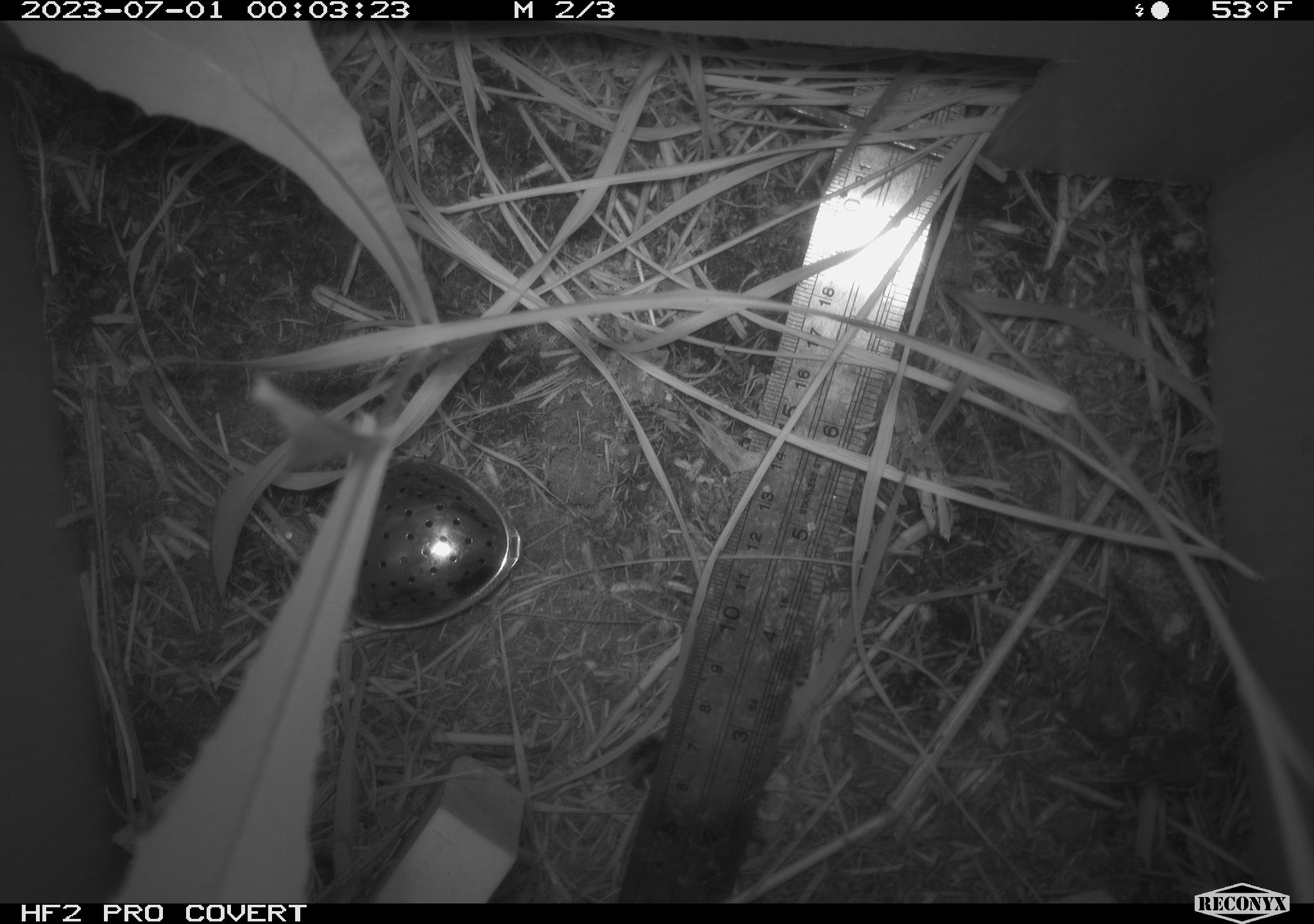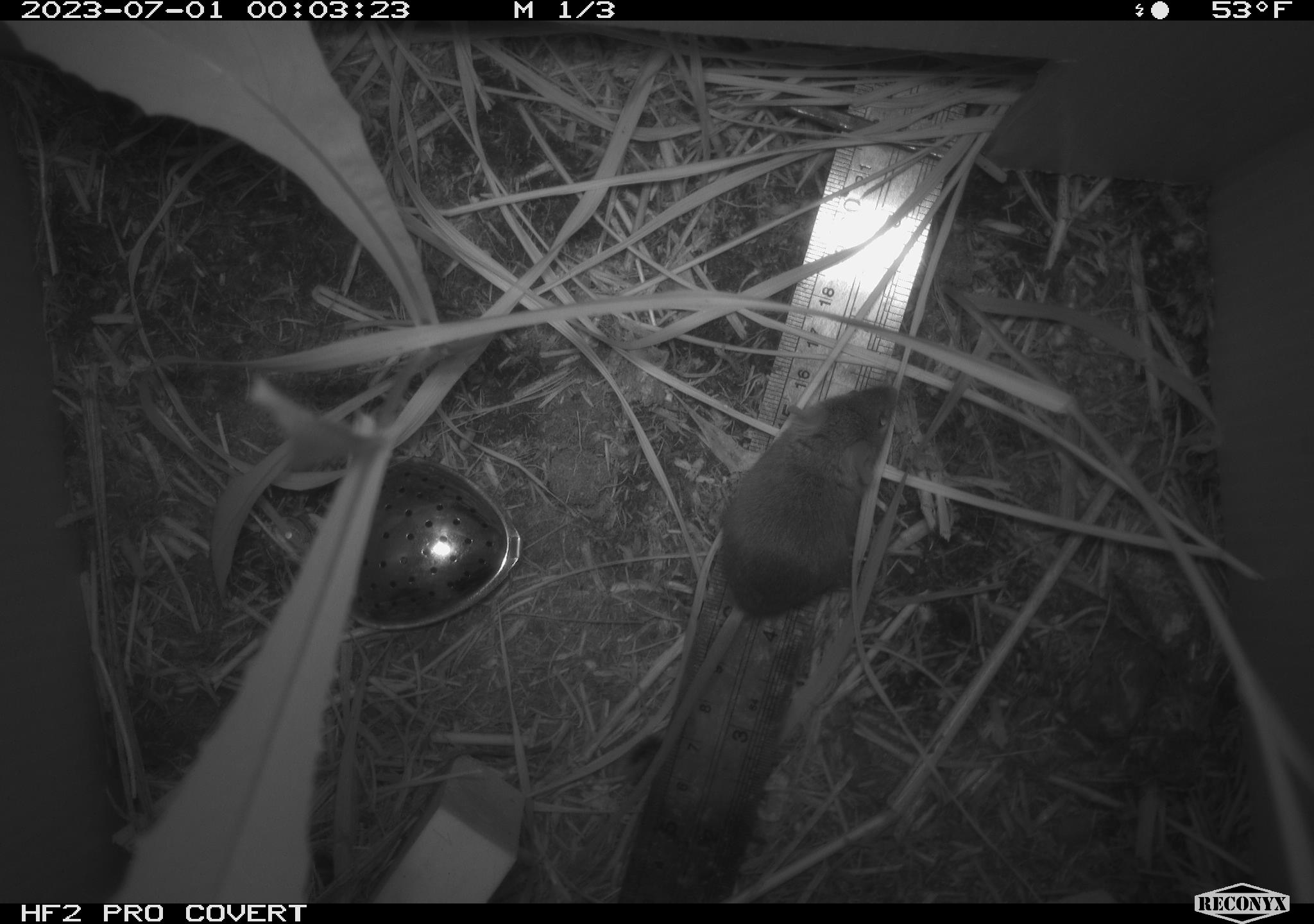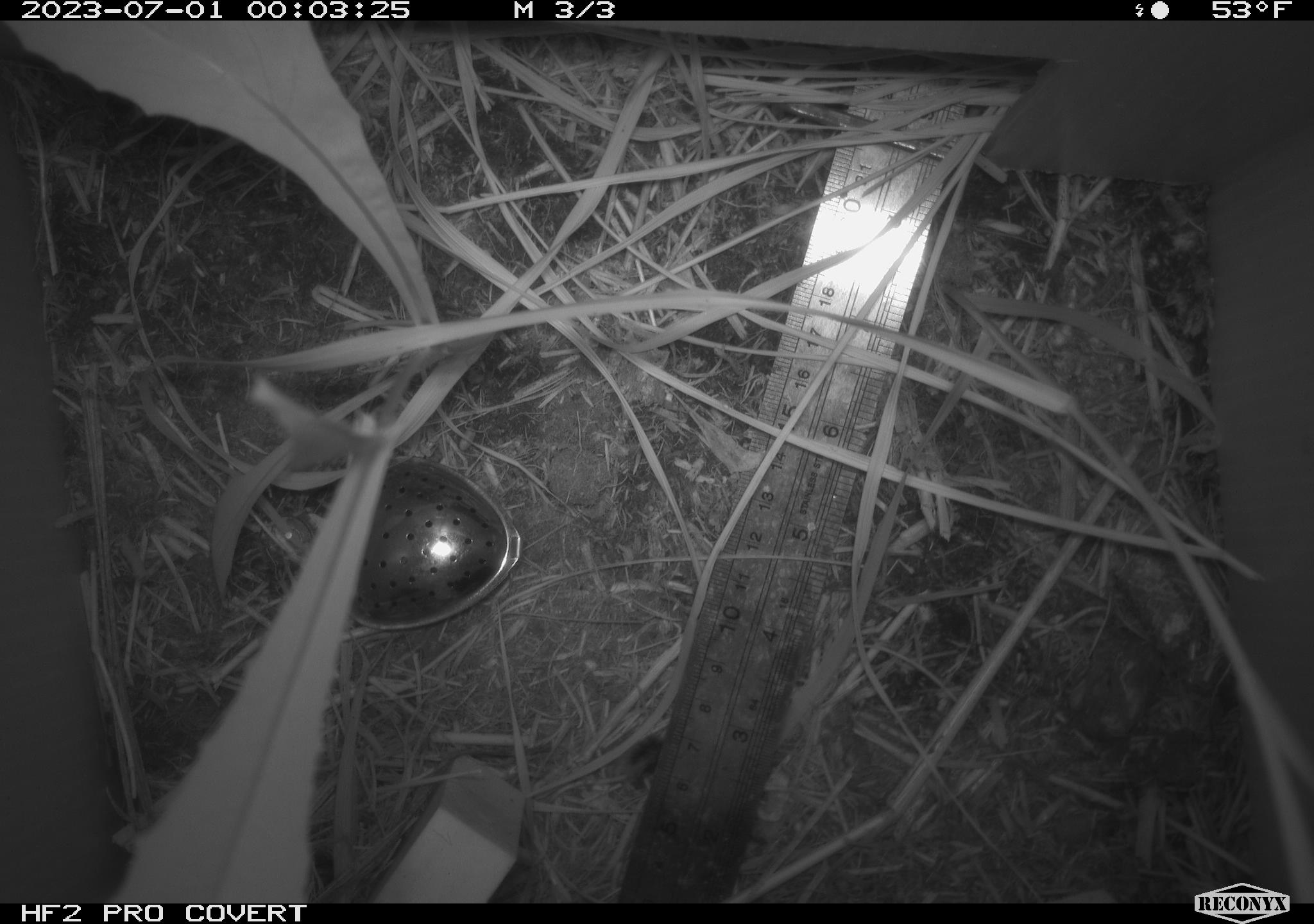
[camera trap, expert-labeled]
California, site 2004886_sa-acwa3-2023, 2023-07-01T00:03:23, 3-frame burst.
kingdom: Animalia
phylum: Chordata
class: Mammalia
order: Rodentia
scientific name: Rodentia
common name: mouse species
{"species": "mouse species (Rodentia)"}